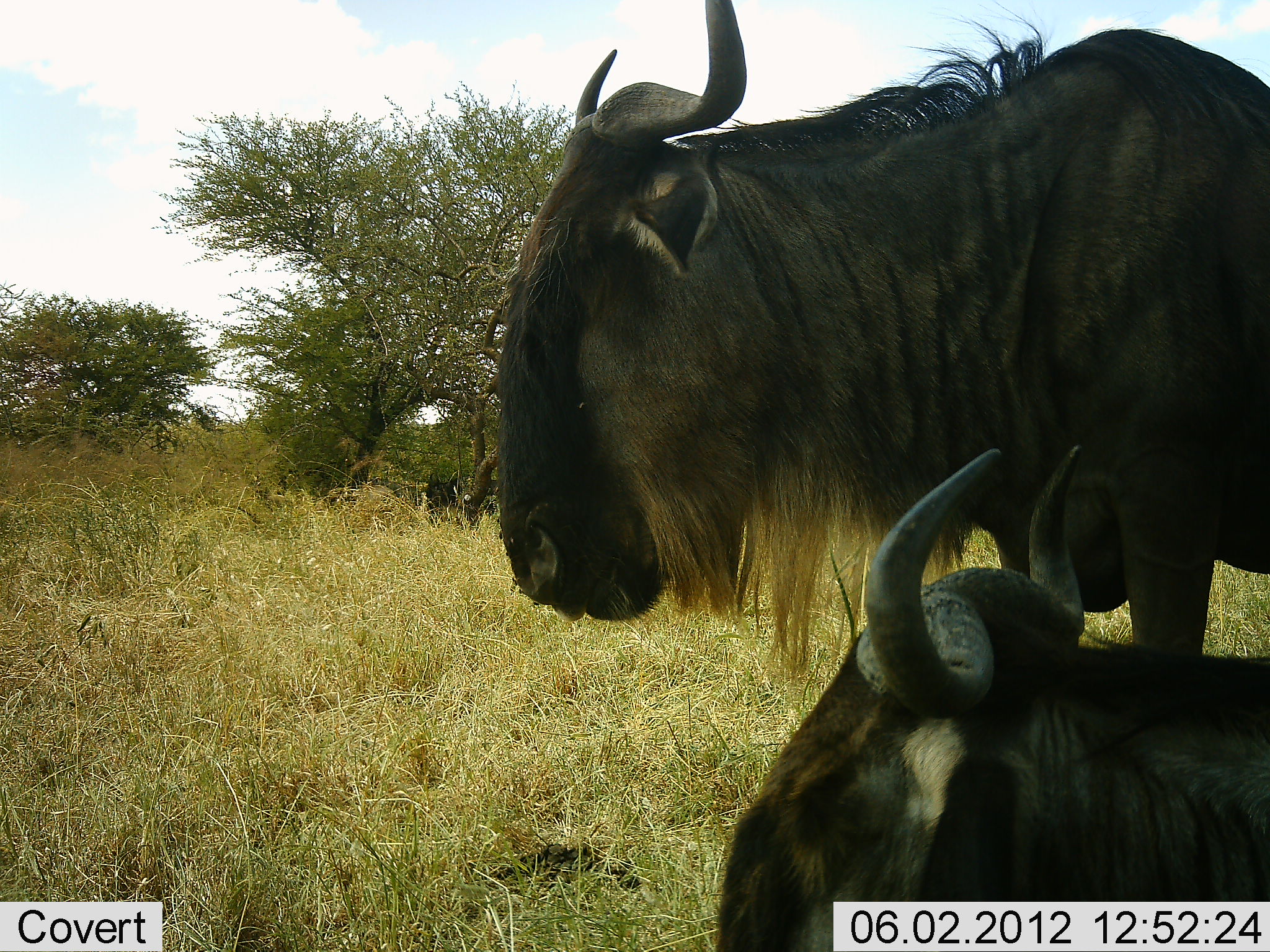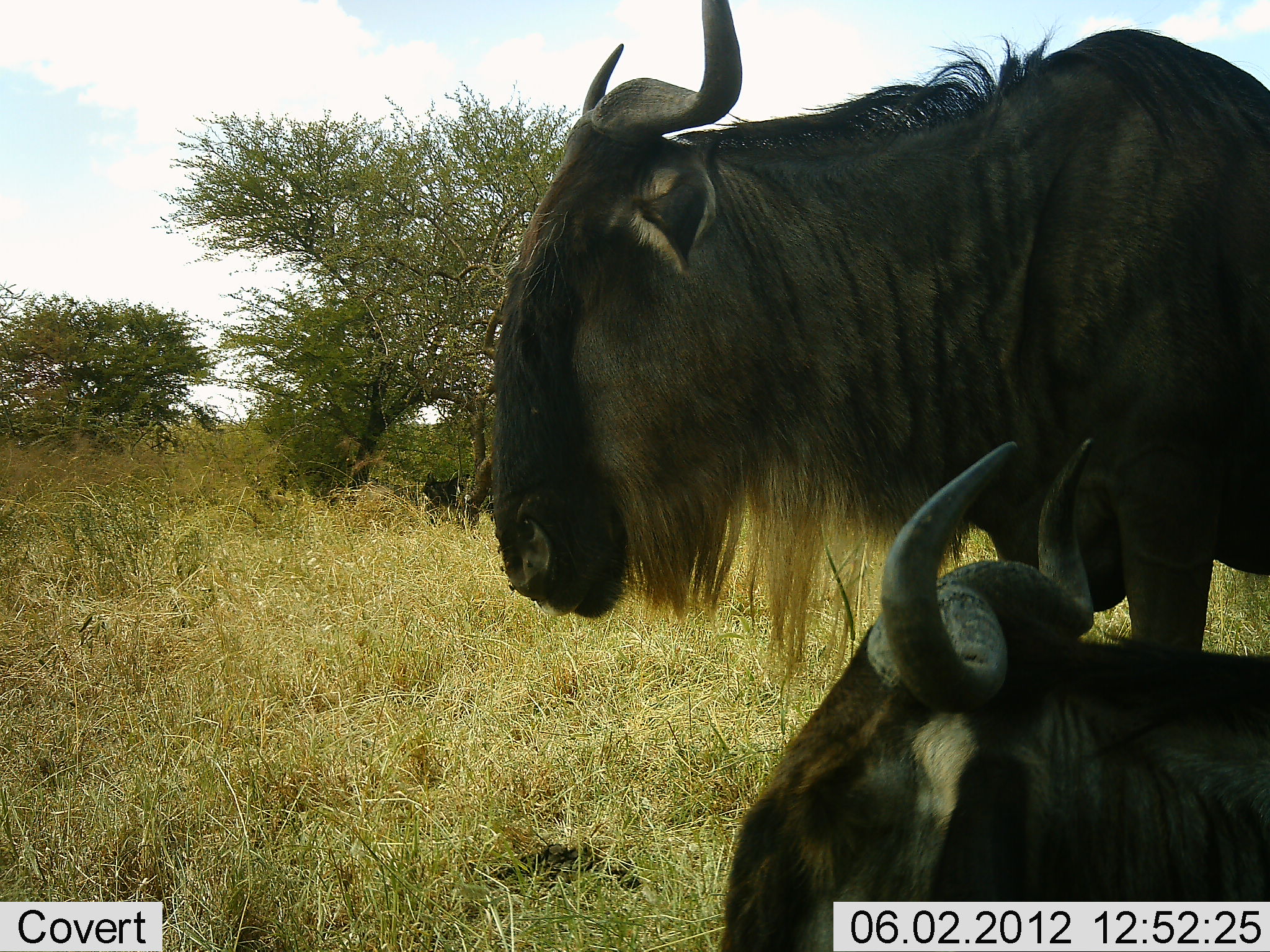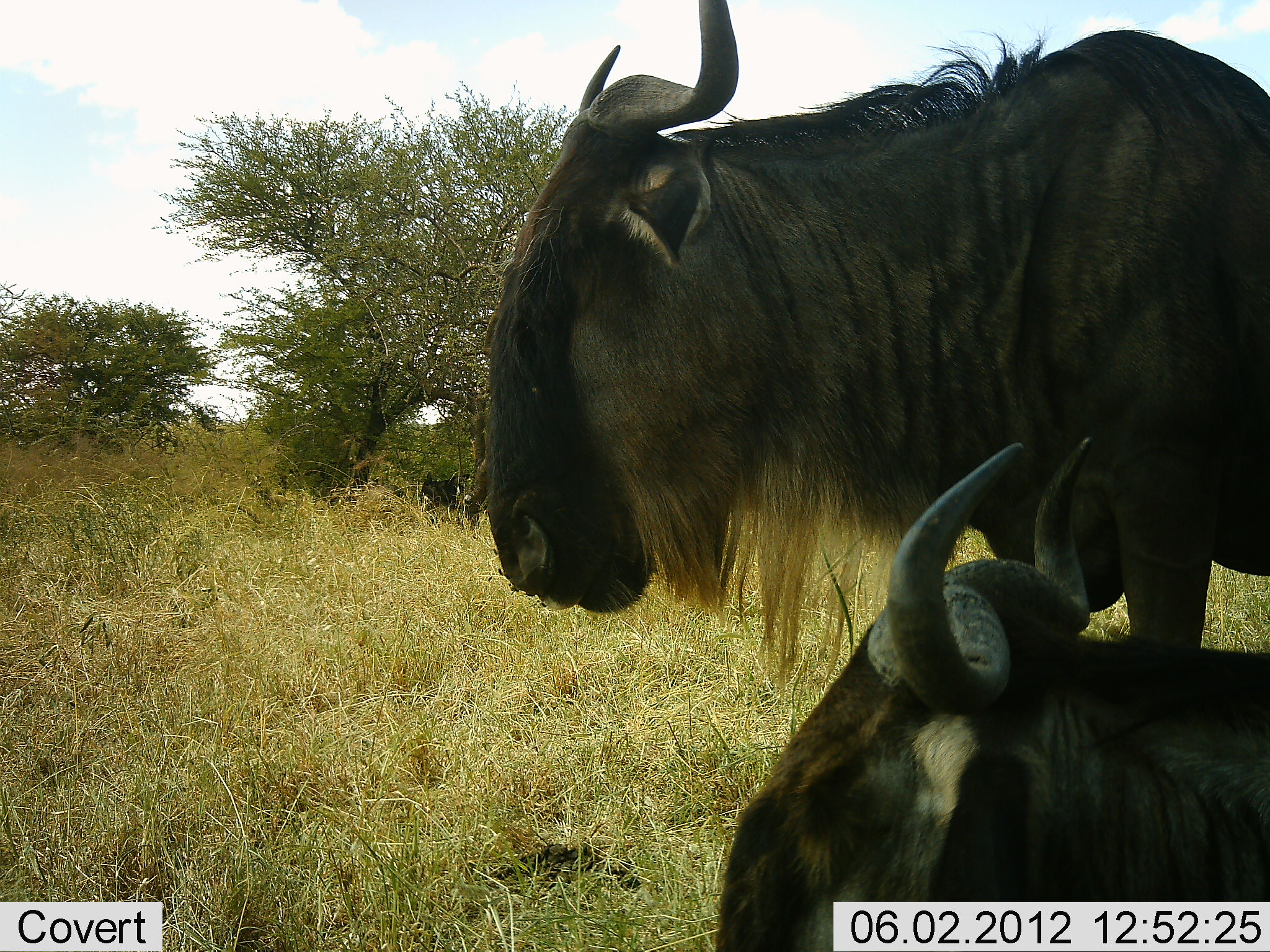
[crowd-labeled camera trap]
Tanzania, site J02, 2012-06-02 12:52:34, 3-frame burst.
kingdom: Animalia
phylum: Chordata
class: Mammalia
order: Artiodactyla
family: Bovidae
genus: Connochaetes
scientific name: Connochaetes taurinus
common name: blue wildebeest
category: wildebeest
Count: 2.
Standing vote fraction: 60%.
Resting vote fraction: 80%.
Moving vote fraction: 10%.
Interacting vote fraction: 10%.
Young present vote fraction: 0%.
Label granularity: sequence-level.